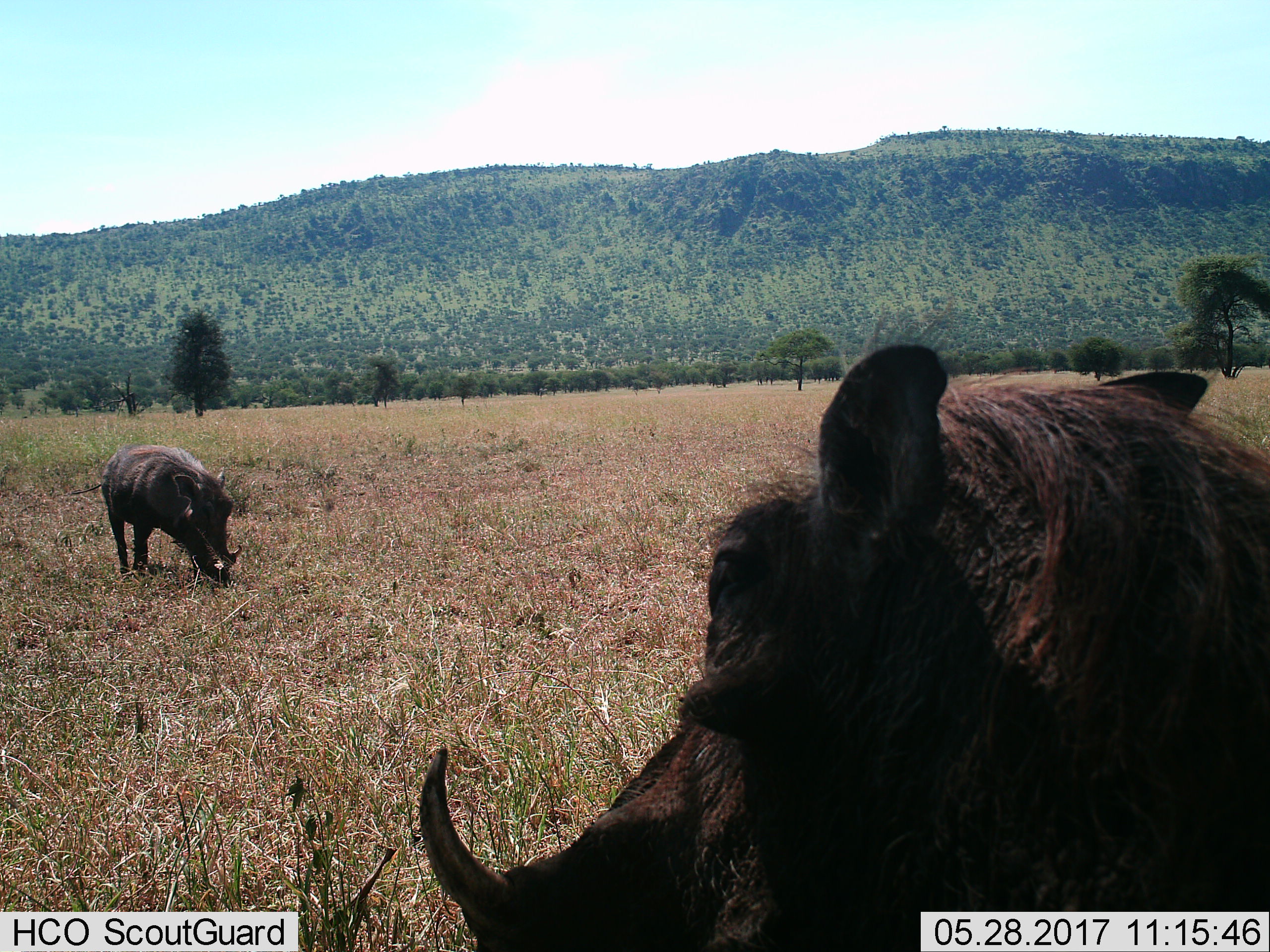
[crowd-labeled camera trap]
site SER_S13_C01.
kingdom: Animalia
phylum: Chordata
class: Mammalia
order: Artiodactyla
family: Suidae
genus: Phacochoerus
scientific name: Phacochoerus africanus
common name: warthog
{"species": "warthog (Phacochoerus africanus)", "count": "2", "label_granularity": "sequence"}